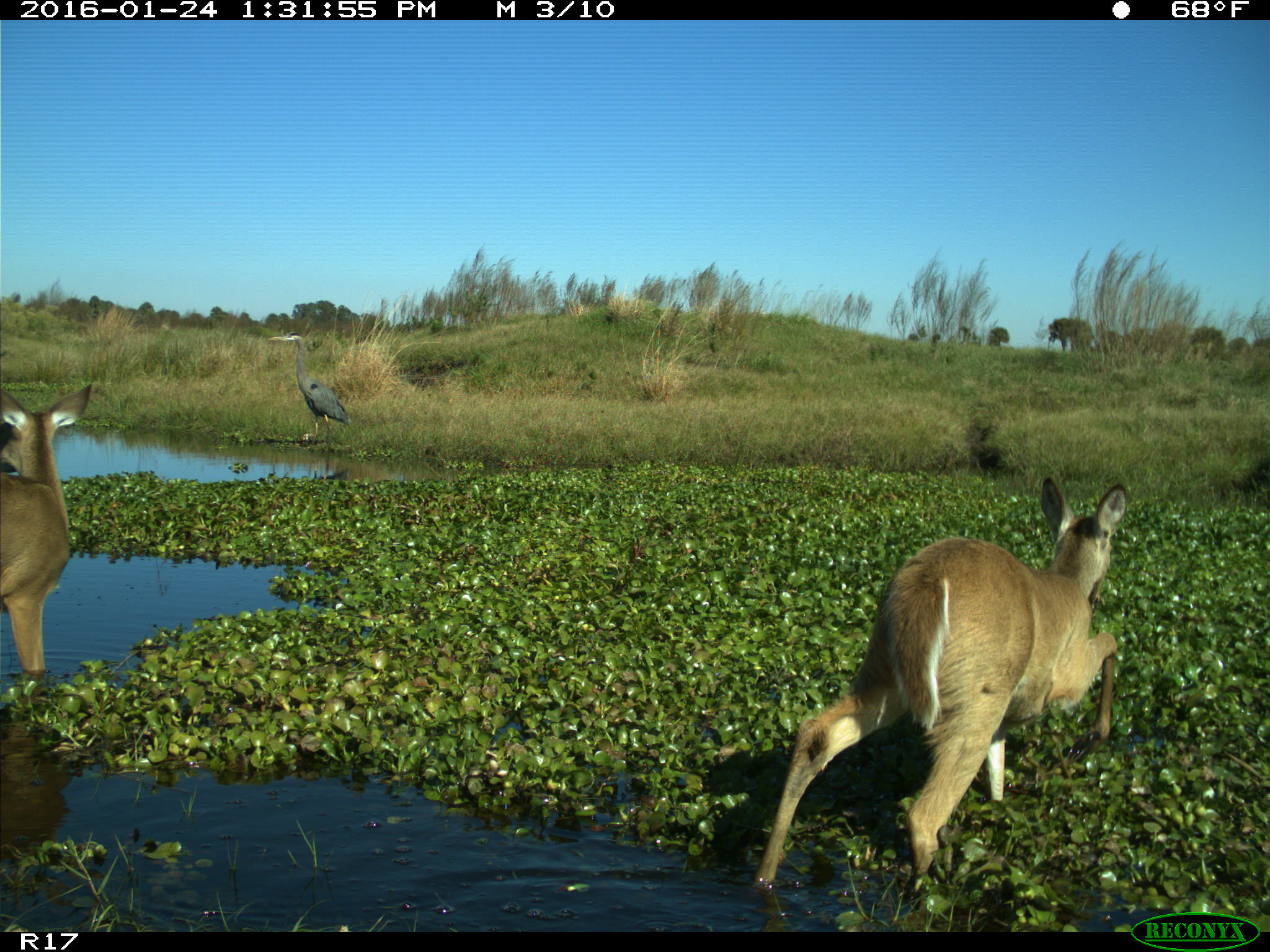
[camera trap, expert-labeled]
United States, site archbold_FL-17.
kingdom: Animalia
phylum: Chordata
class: Mammalia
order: Artiodactyla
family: Cervidae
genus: Odocoileus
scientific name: Odocoileus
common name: deer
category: unidentified deer